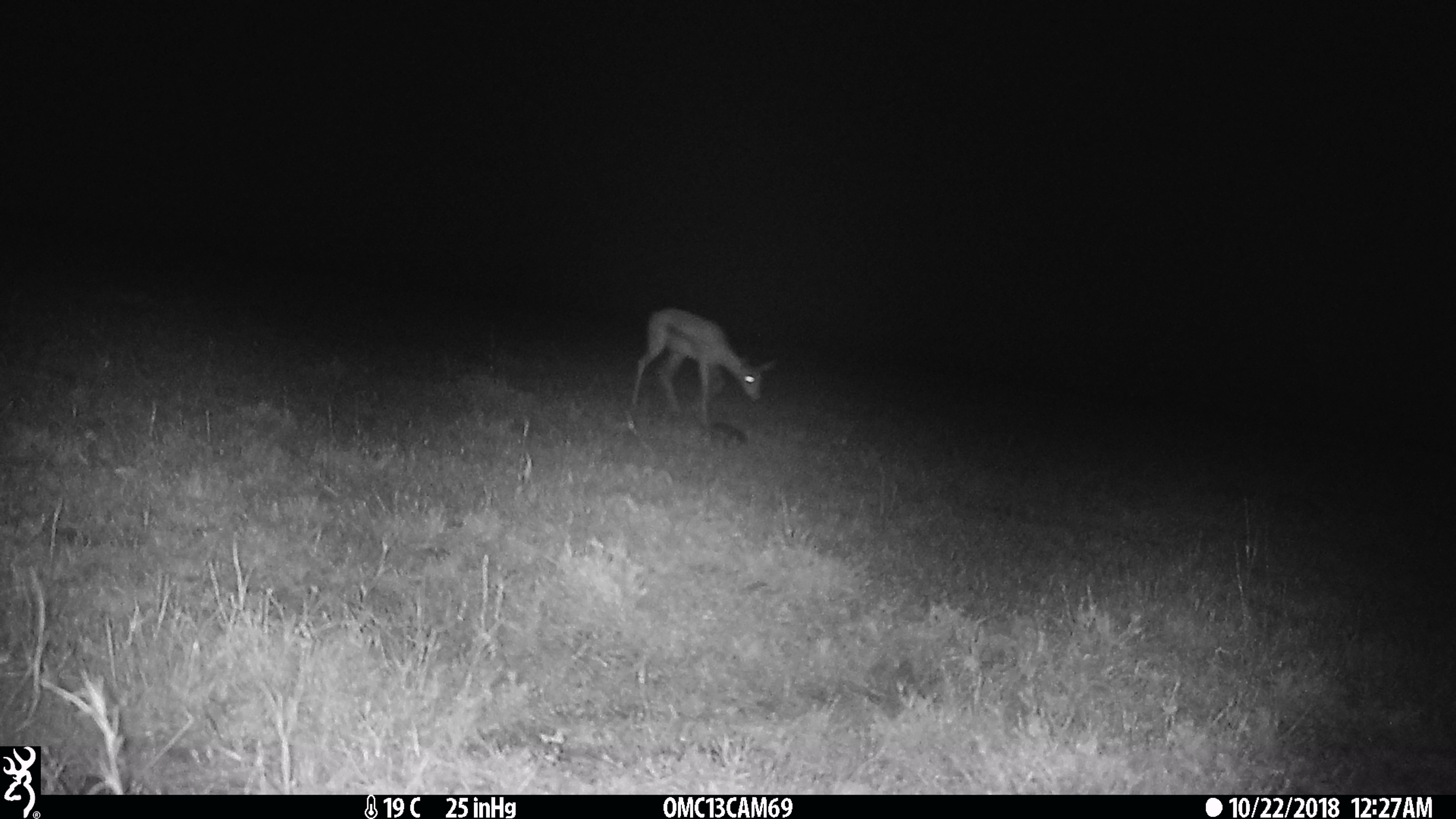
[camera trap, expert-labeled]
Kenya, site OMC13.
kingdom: Animalia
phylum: Chordata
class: Mammalia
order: Artiodactyla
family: Bovidae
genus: Nanger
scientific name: Nanger granti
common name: grant's gazelle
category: gazelle grants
Gazelle grants (grant's gazelle) (Nanger granti).